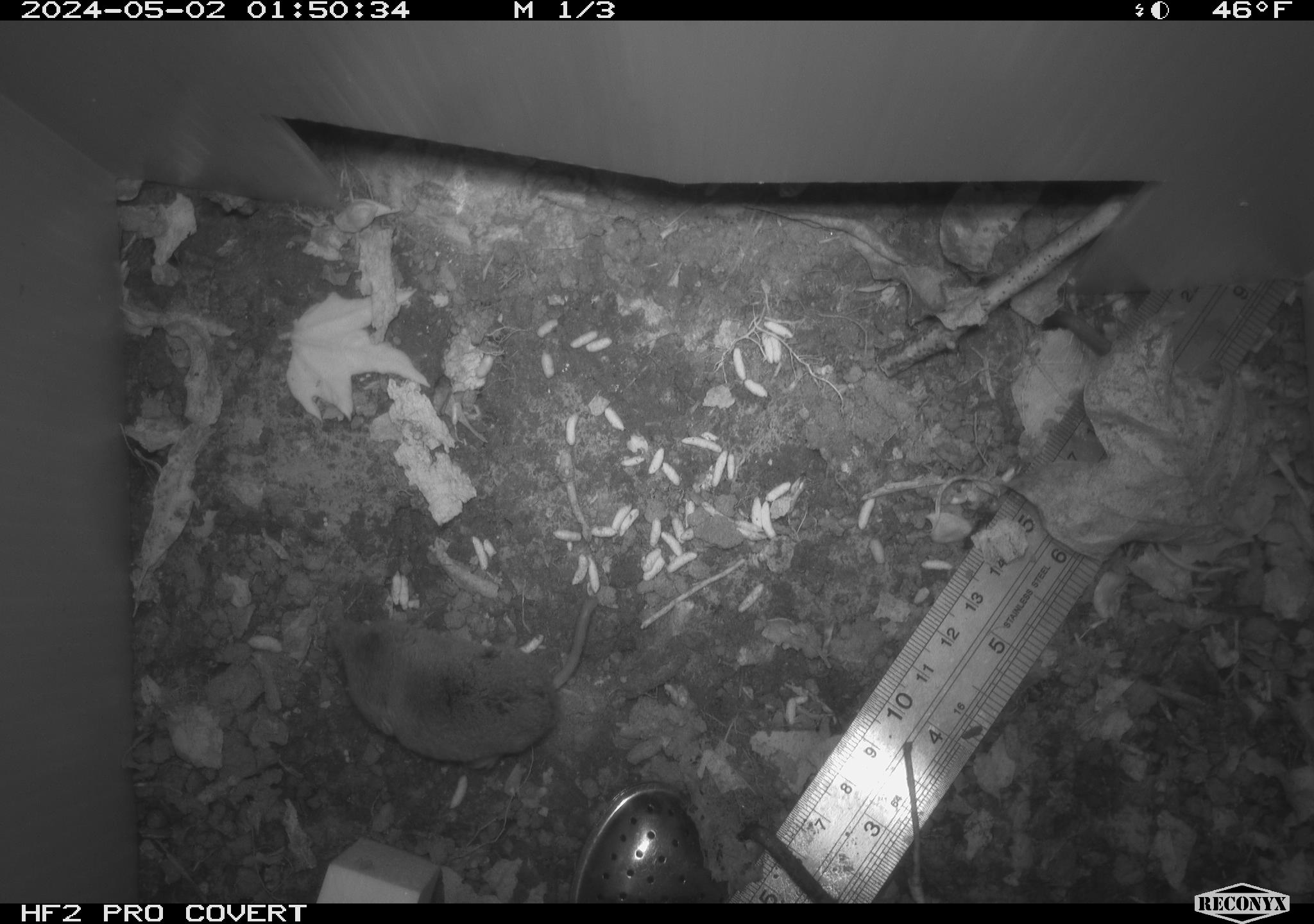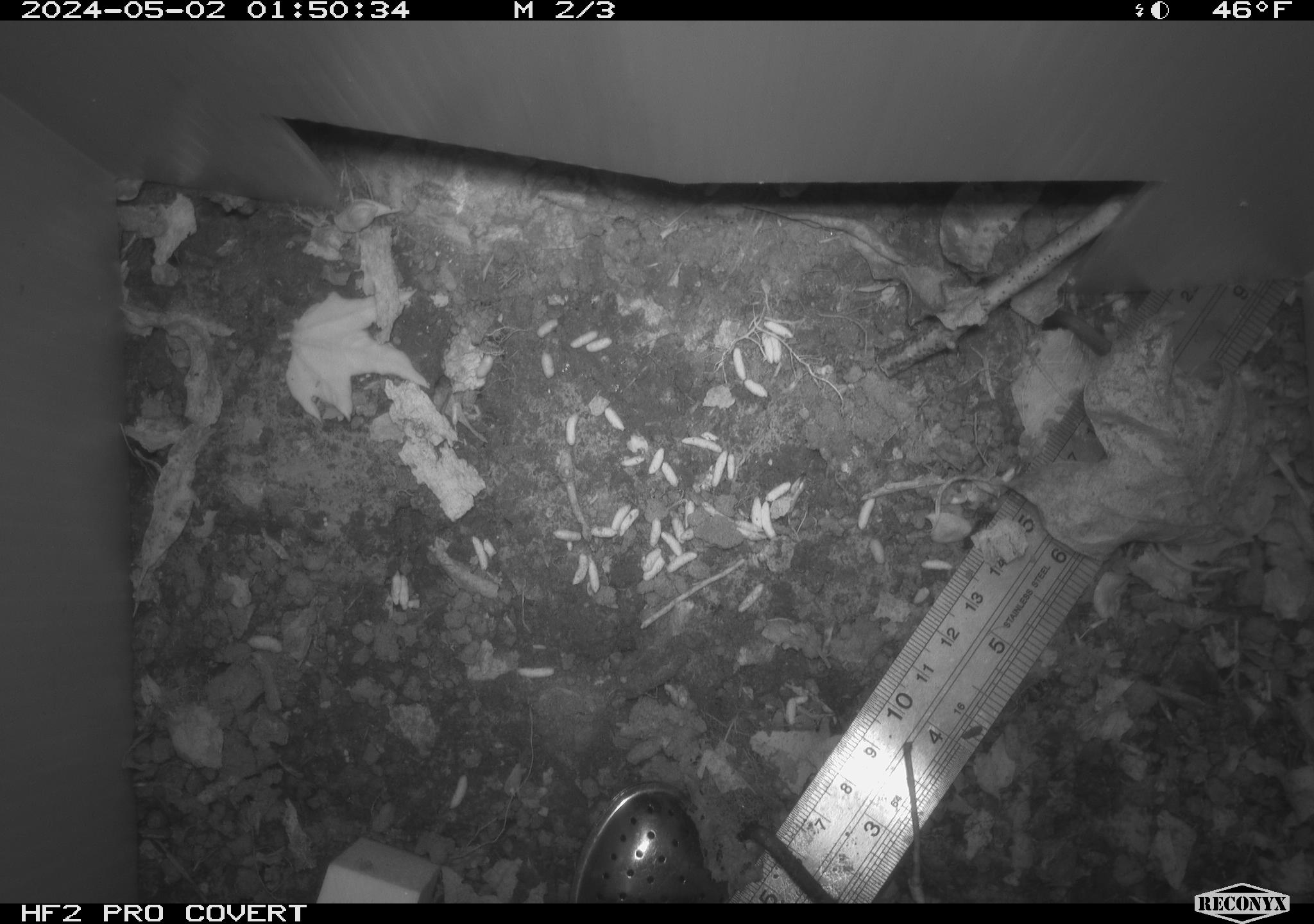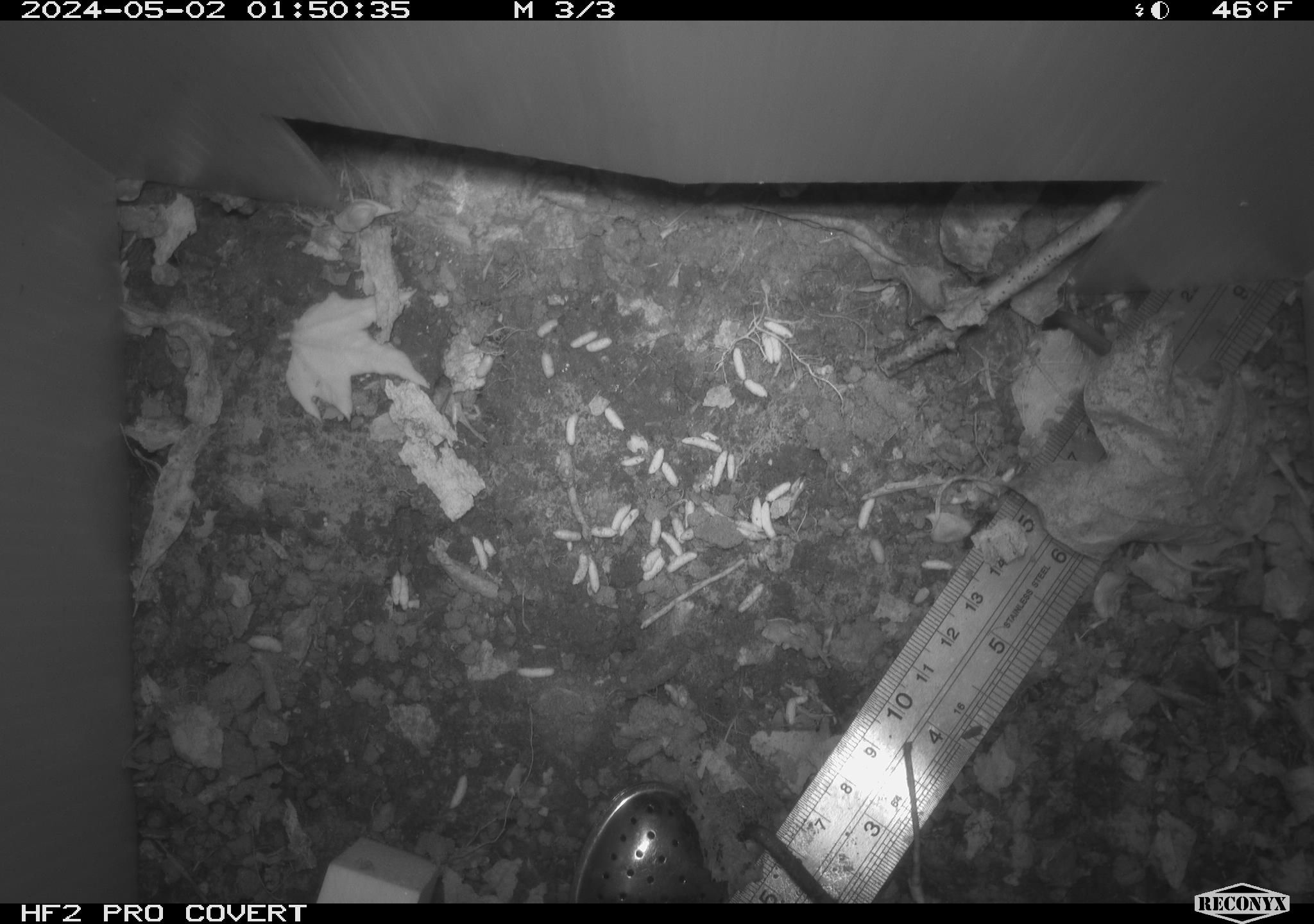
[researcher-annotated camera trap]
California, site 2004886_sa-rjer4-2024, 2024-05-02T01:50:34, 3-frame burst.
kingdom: Animalia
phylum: Chordata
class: Mammalia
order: Eulipotyphla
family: Soricidae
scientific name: Soricidae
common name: shrews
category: soricidae family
Soricidae family (shrews) (Soricidae).